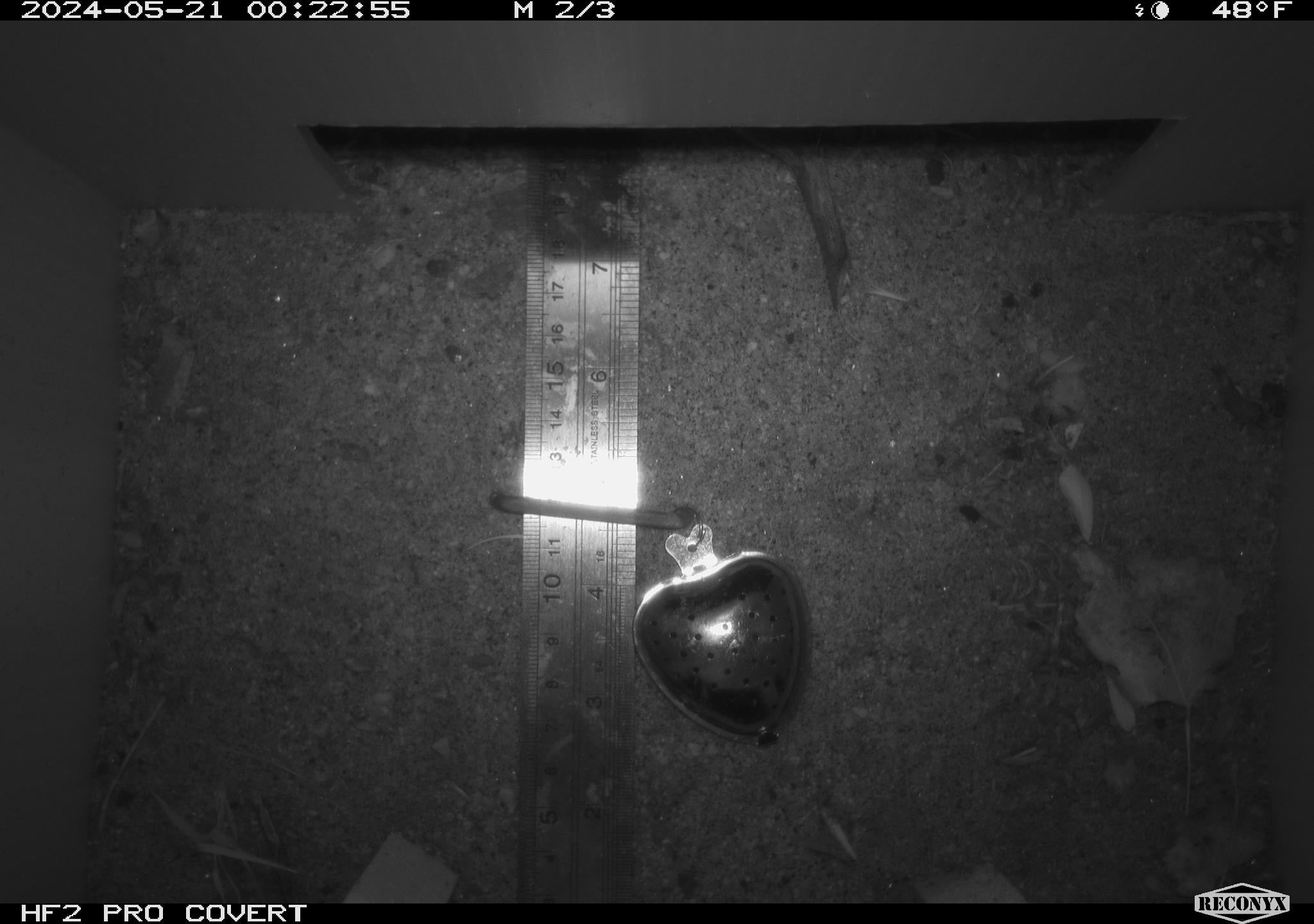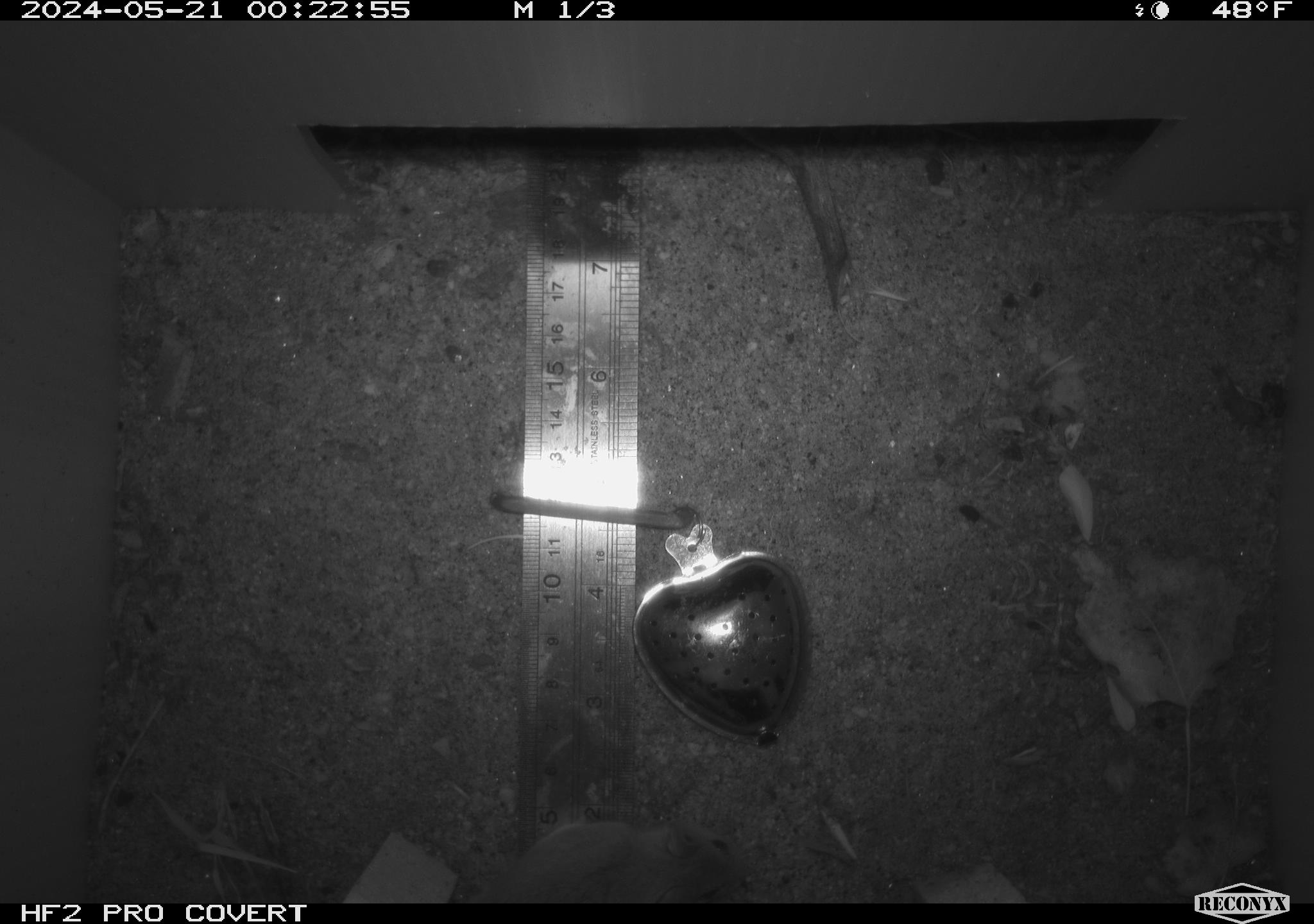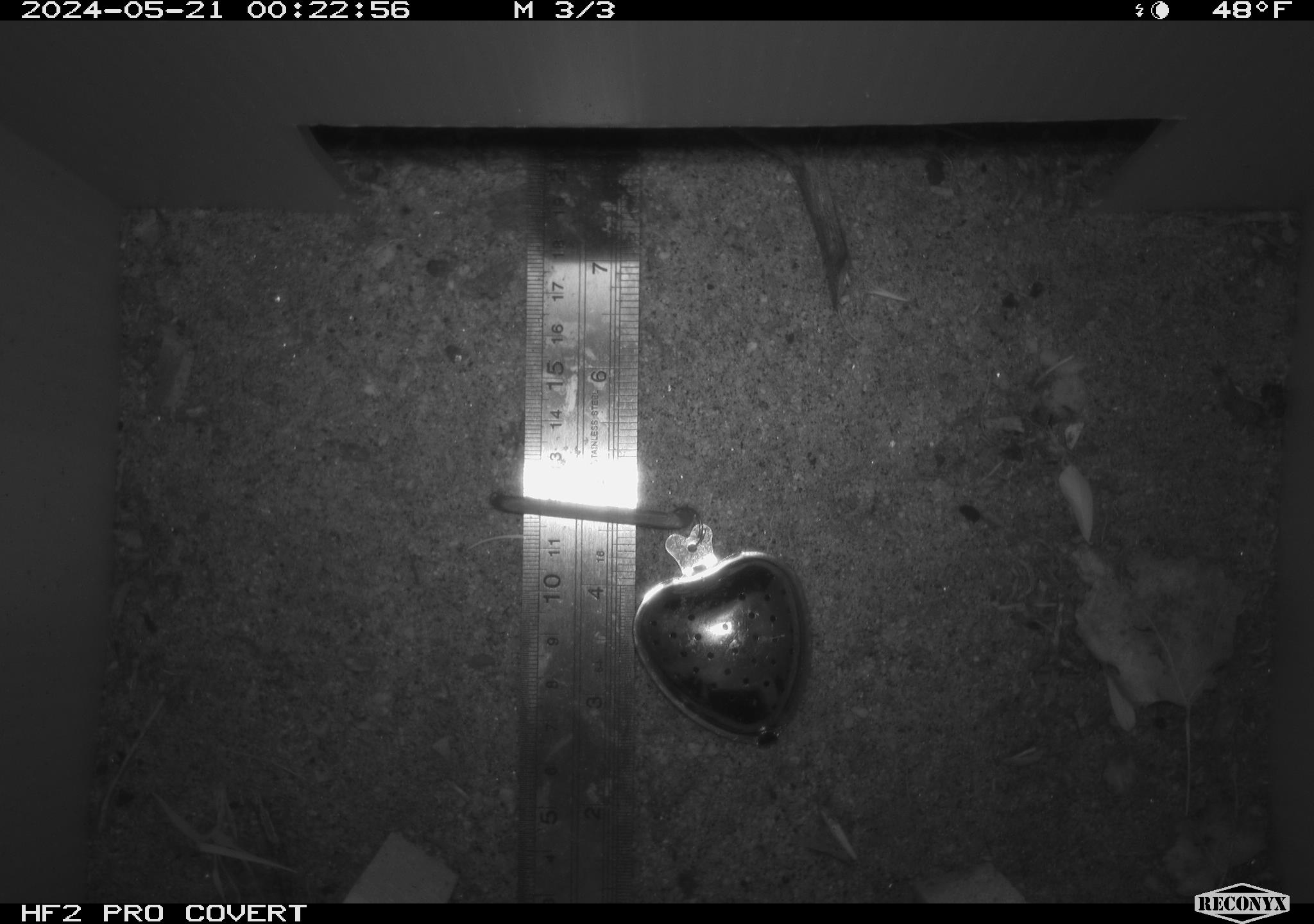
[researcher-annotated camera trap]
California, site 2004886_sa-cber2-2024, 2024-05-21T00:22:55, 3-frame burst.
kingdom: Animalia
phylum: Chordata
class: Mammalia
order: Rodentia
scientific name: Rodentia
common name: mouse species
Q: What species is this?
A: Mouse species (Rodentia).